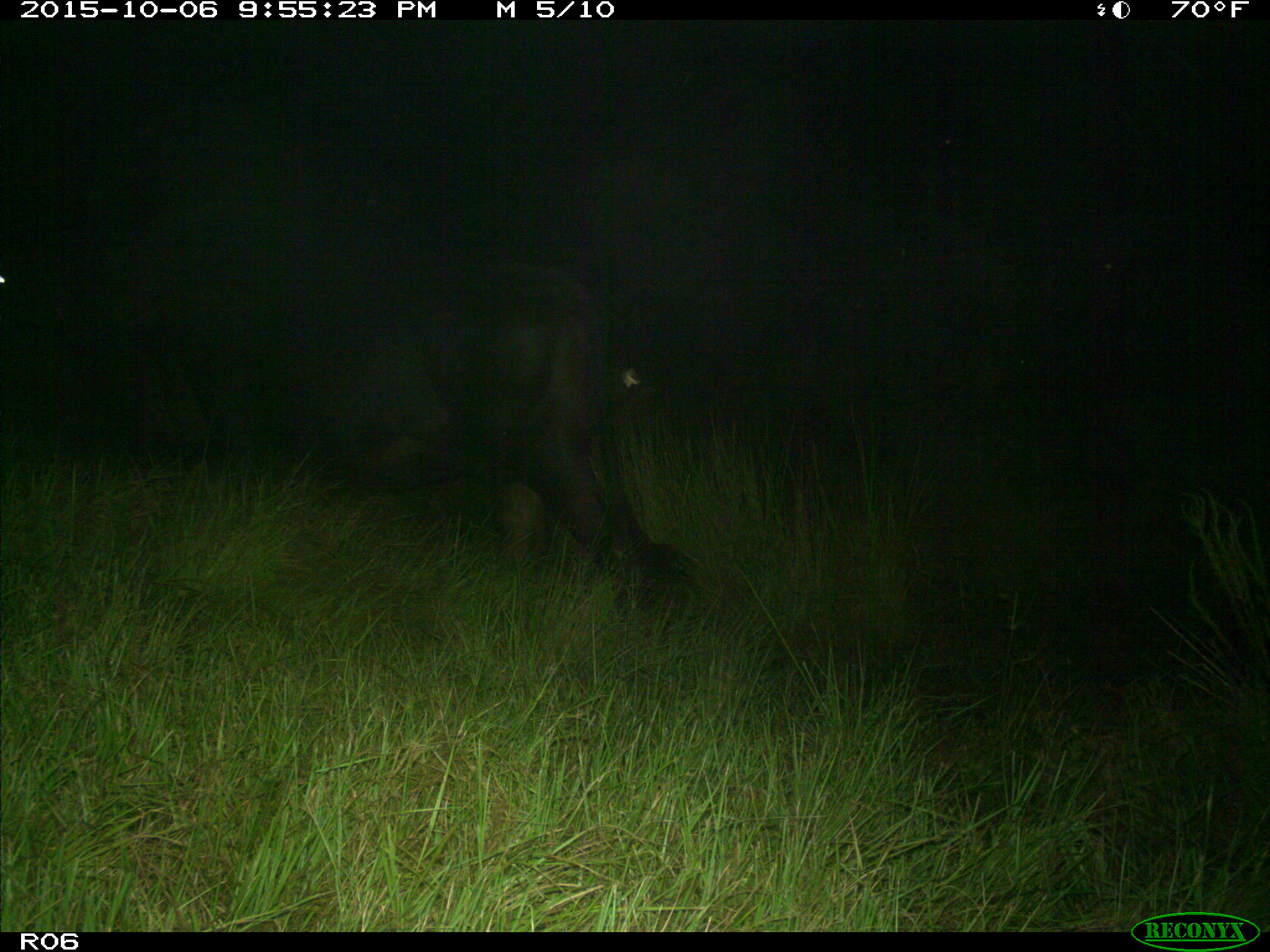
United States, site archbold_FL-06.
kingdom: Animalia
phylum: Chordata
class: Mammalia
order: Artiodactyla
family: Bovidae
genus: Bos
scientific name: Bos taurus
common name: domestic cow